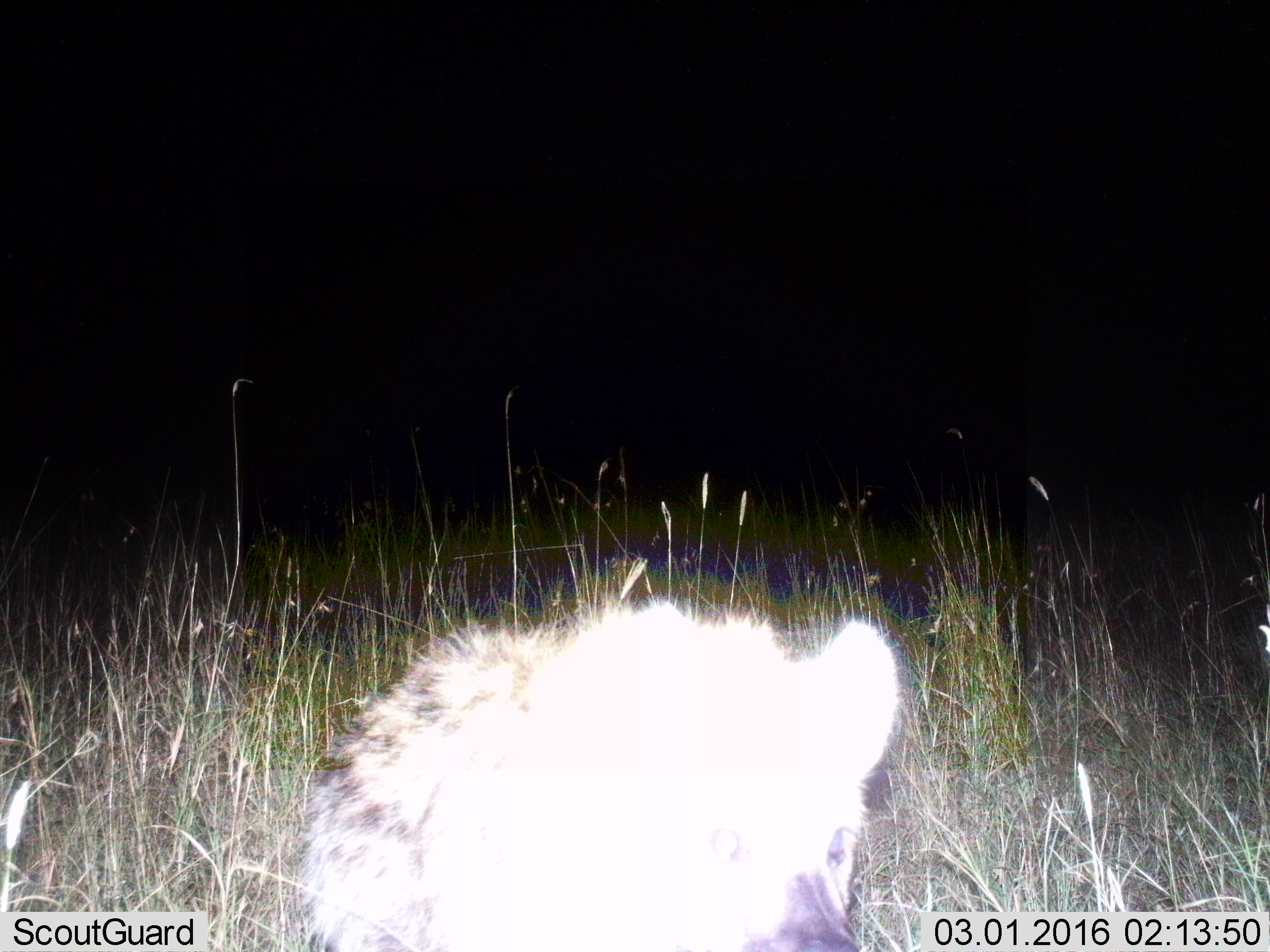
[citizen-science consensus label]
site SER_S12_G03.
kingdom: Animalia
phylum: Chordata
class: Mammalia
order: Carnivora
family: Hyaenidae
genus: Crocuta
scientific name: Crocuta crocuta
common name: spotted hyena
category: hyenaspotted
Hyenaspotted (spotted hyena) (Crocuta crocuta), count 1. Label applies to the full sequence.